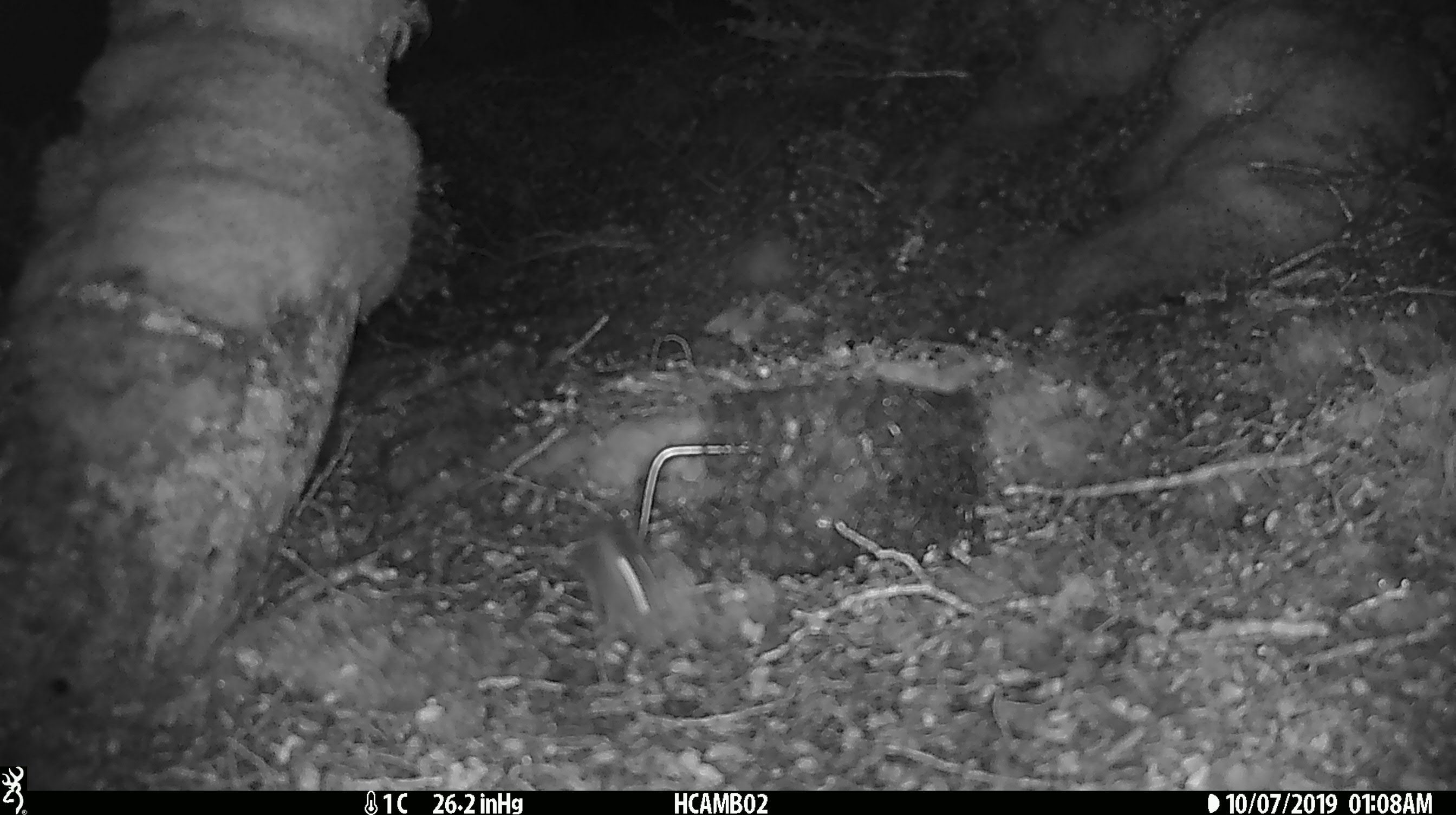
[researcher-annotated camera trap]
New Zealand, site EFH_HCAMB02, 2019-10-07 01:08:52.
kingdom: Animalia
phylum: Chordata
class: Mammalia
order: Rodentia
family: Muridae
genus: Mus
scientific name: Mus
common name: mouse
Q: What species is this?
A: Mouse (Mus).